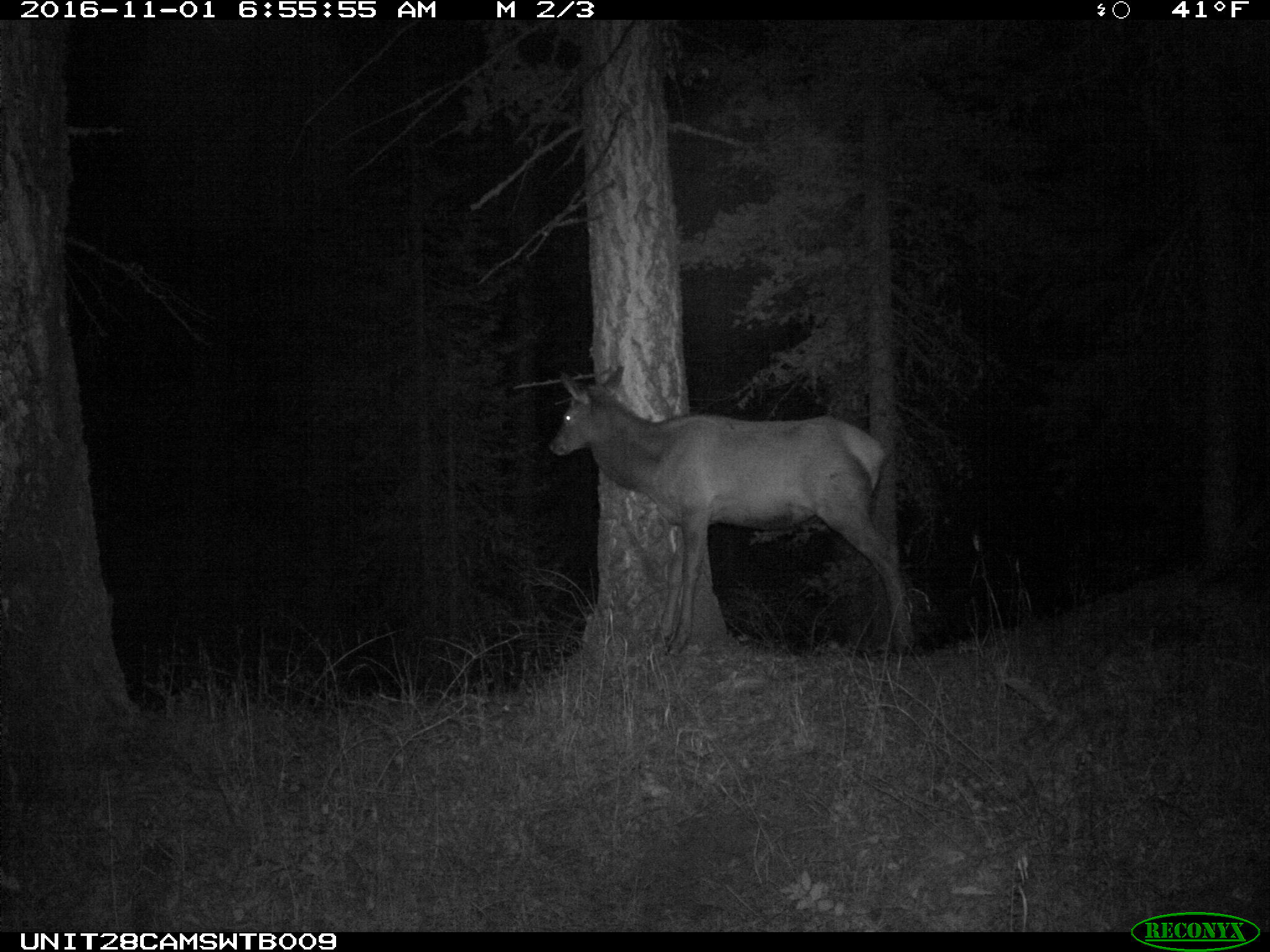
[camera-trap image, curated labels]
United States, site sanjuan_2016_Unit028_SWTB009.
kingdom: Animalia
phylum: Chordata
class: Mammalia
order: Artiodactyla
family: Cervidae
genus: Cervus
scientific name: Cervus elaphus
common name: red deer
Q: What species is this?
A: Cervus elaphus (red deer).